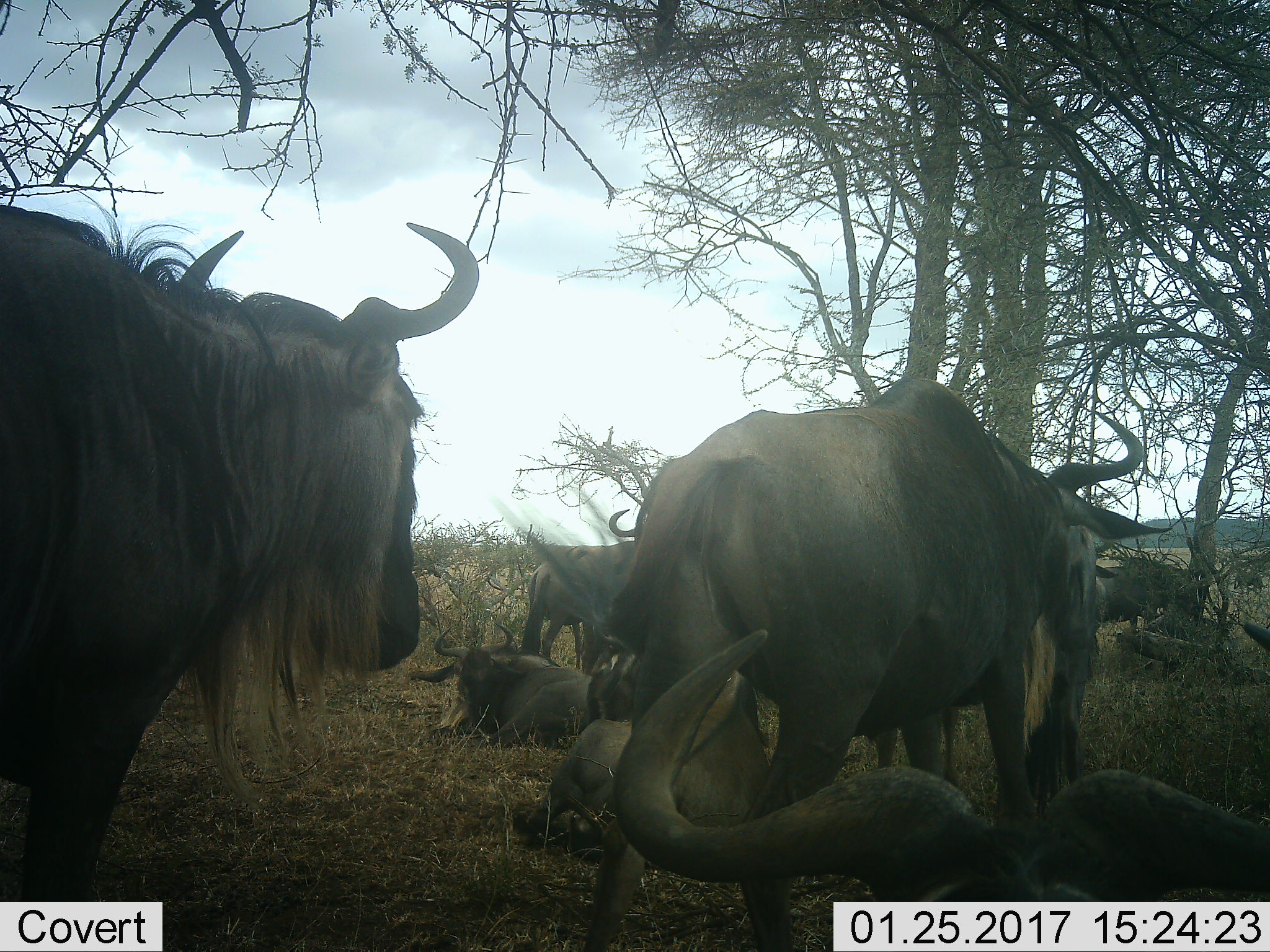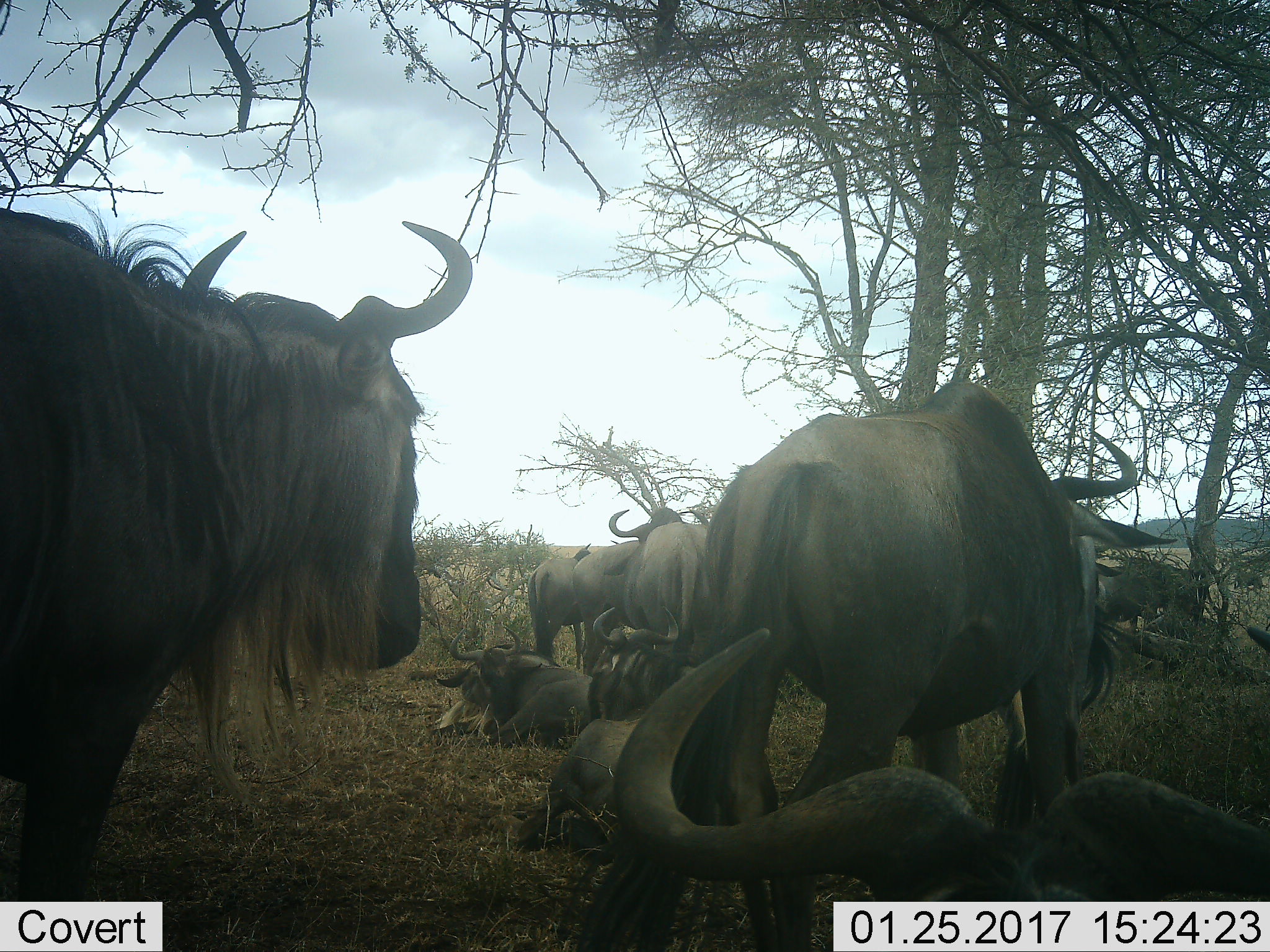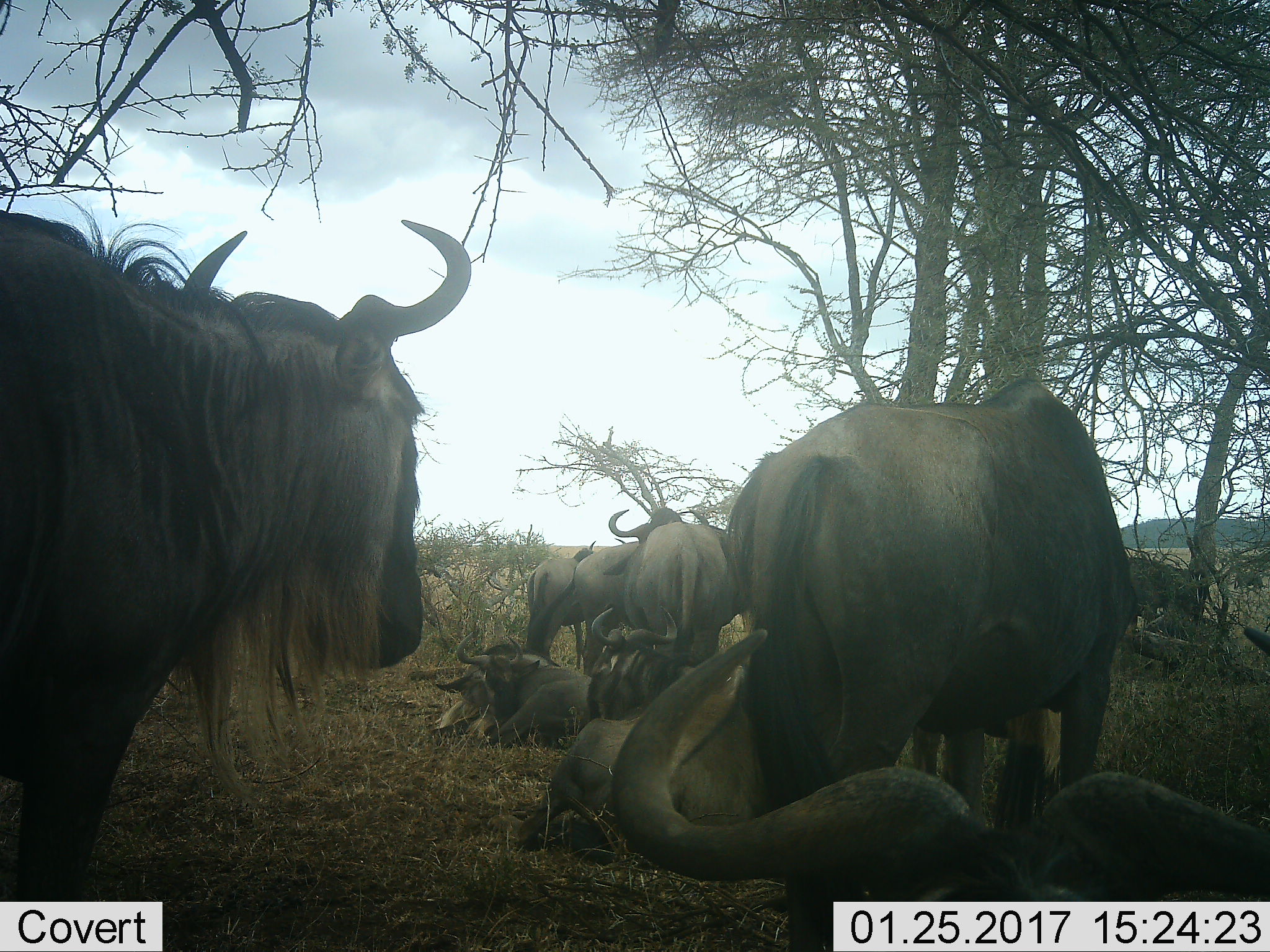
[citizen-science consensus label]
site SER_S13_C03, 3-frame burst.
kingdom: Animalia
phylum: Chordata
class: Mammalia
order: Artiodactyla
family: Bovidae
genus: Connochaetes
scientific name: Connochaetes taurinus taurinus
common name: blue wildebeest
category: wildebeestblue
Wildebeestblue (blue wildebeest) (Connochaetes taurinus taurinus), count 7. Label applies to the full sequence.